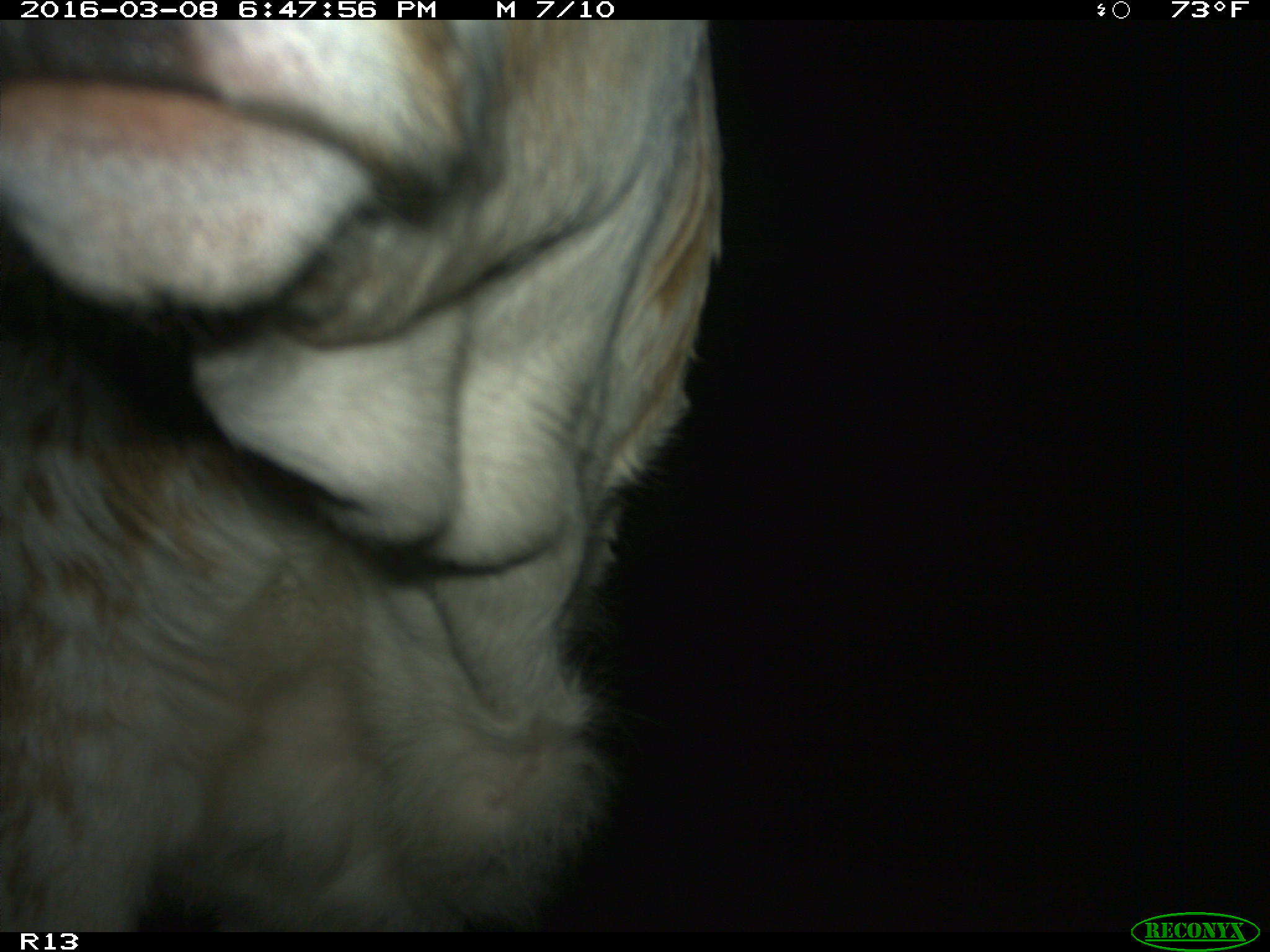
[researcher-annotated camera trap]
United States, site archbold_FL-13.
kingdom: Animalia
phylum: Chordata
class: Mammalia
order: Artiodactyla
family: Bovidae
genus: Bos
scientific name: Bos taurus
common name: domestic cow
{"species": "Bos taurus (domestic cow)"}